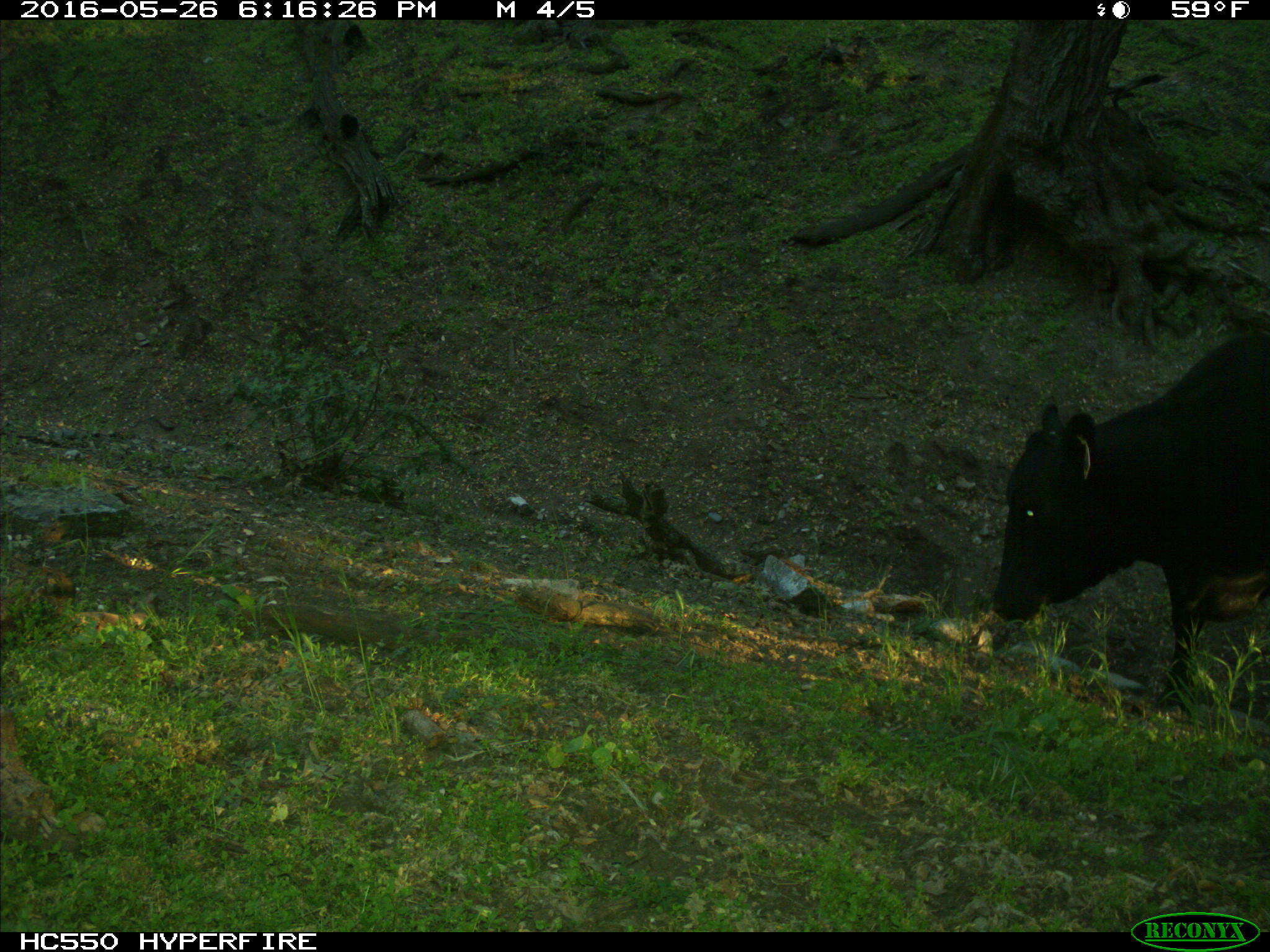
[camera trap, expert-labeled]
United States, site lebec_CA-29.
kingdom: Animalia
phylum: Chordata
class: Mammalia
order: Artiodactyla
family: Bovidae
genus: Bos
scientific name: Bos taurus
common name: domestic cow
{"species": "Bos taurus (domestic cow)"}